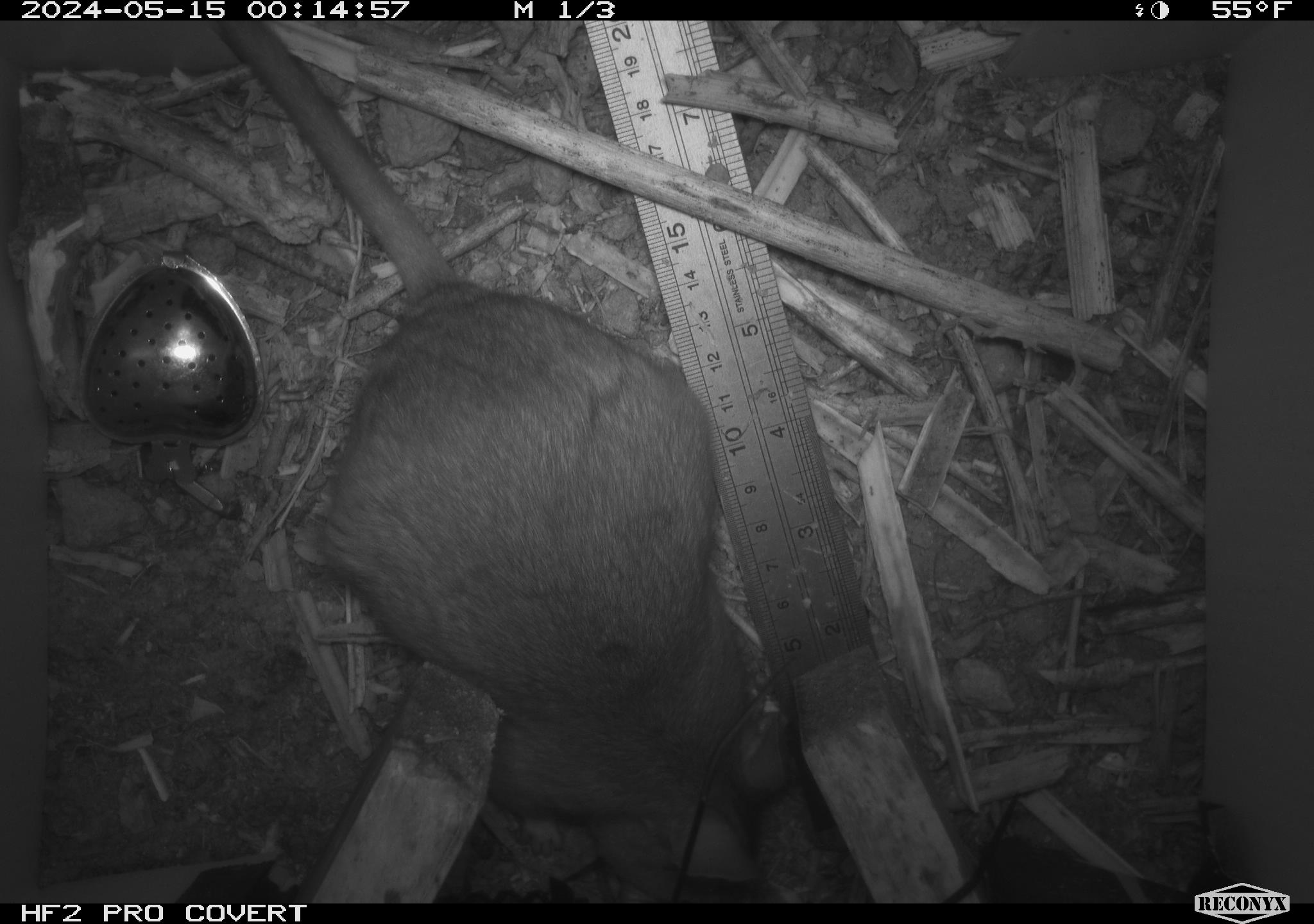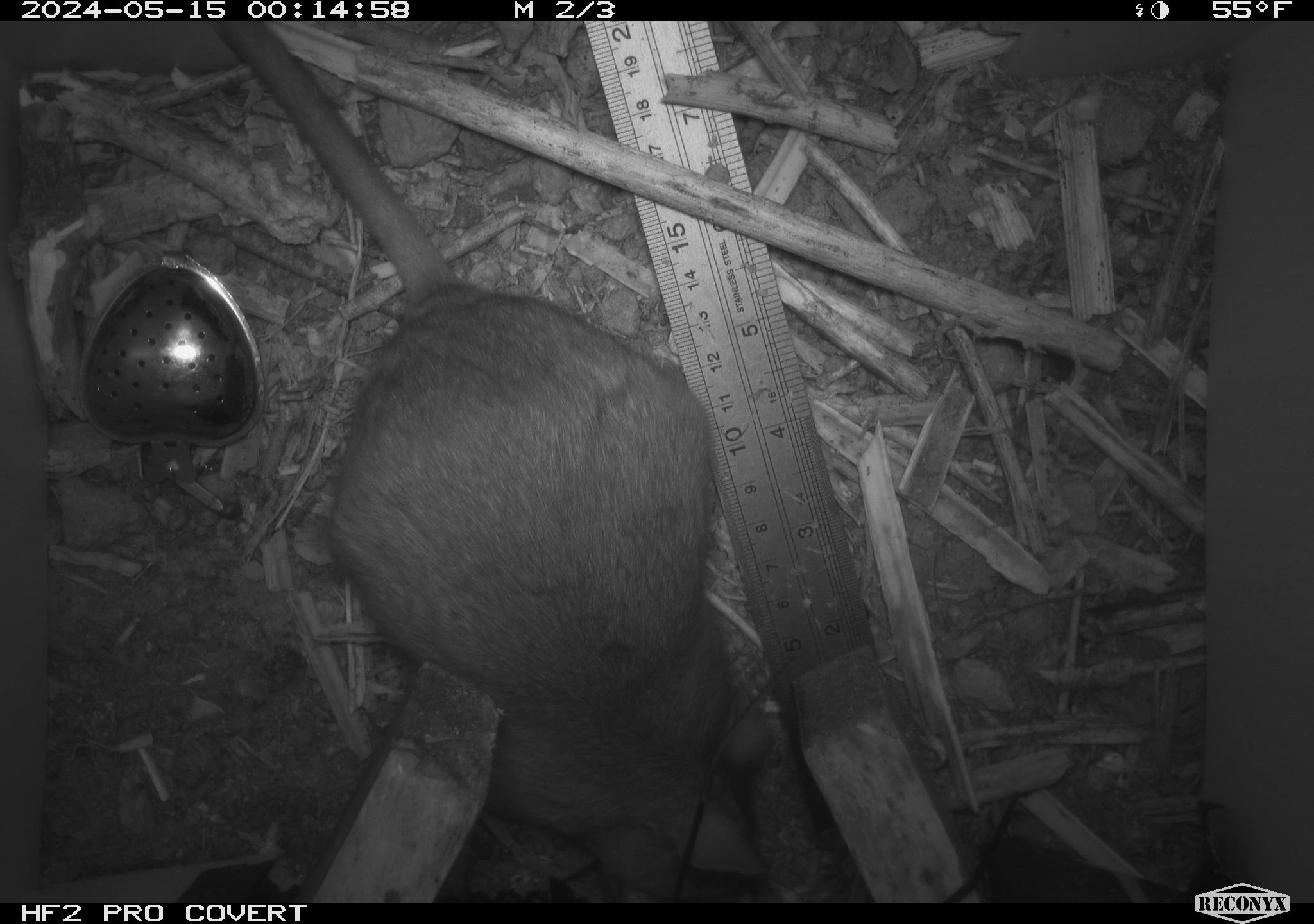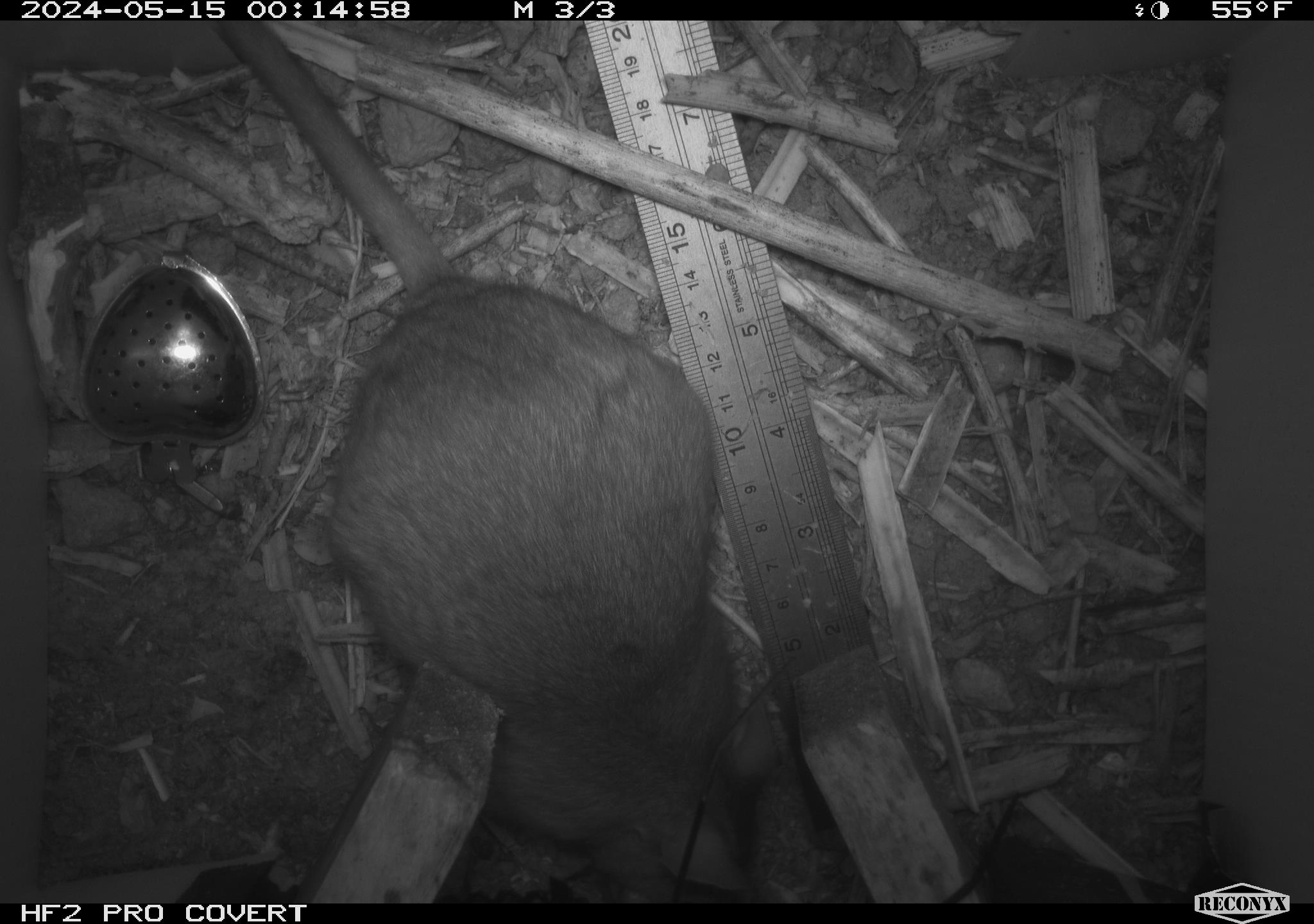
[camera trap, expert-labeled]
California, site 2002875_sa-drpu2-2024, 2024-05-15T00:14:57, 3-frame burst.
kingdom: Animalia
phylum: Chordata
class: Mammalia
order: Rodentia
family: Cricetidae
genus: Neotoma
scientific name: Neotoma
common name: pack rat or woodrat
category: neotoma species